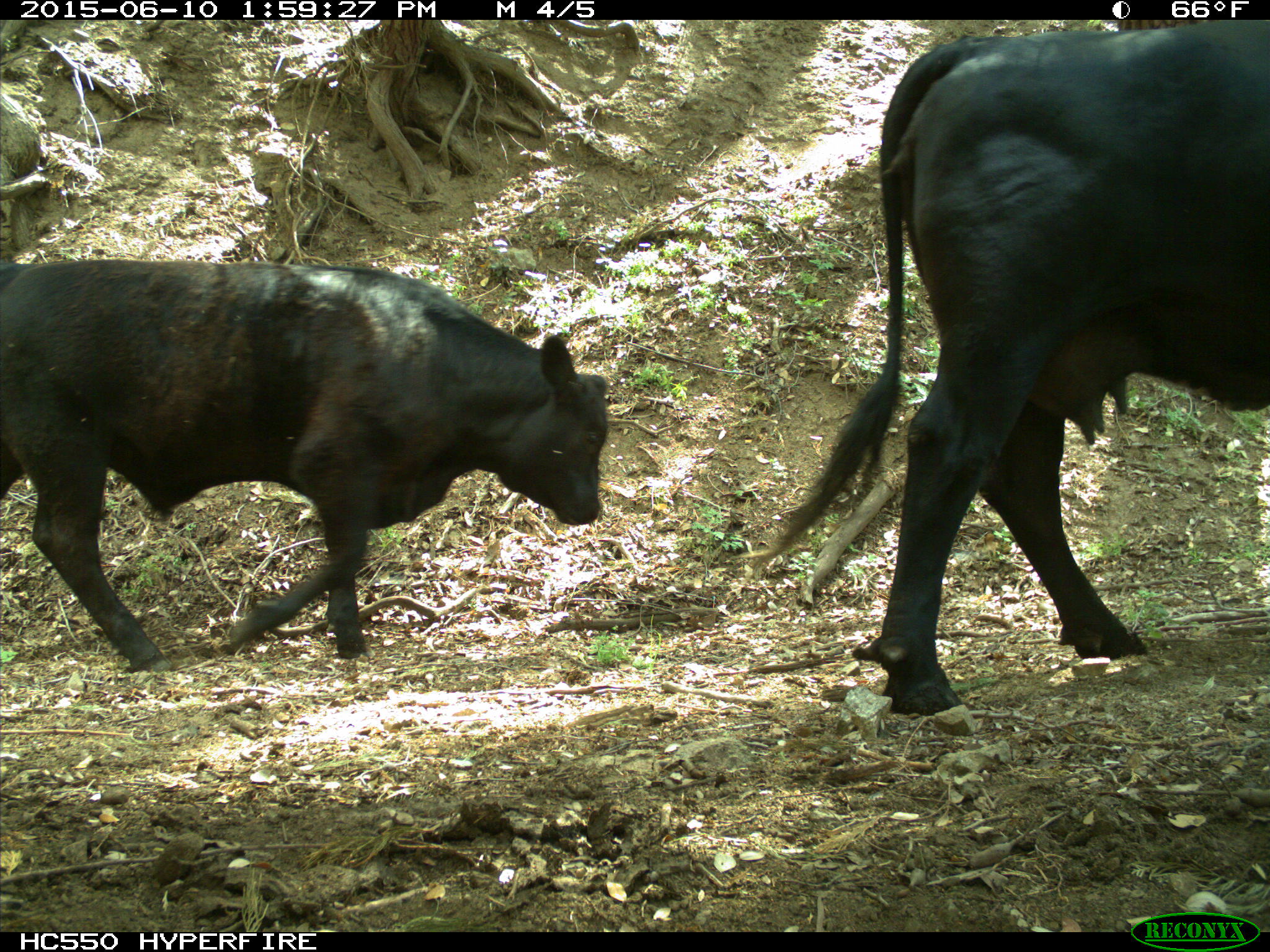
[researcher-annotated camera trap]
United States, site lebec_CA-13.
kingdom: Animalia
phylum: Chordata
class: Mammalia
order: Artiodactyla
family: Bovidae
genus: Bos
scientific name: Bos taurus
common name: domestic cow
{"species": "Bos taurus (domestic cow)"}